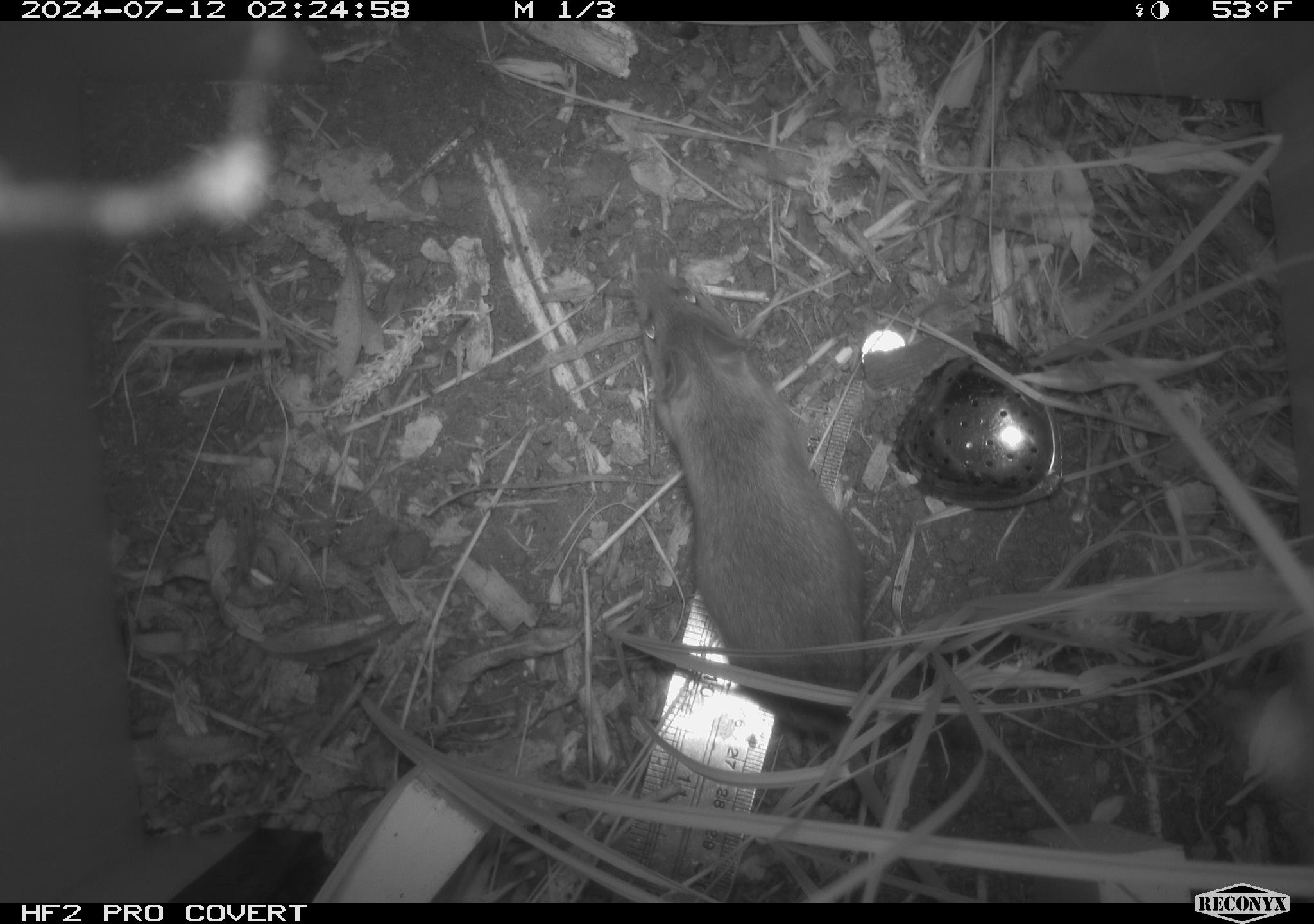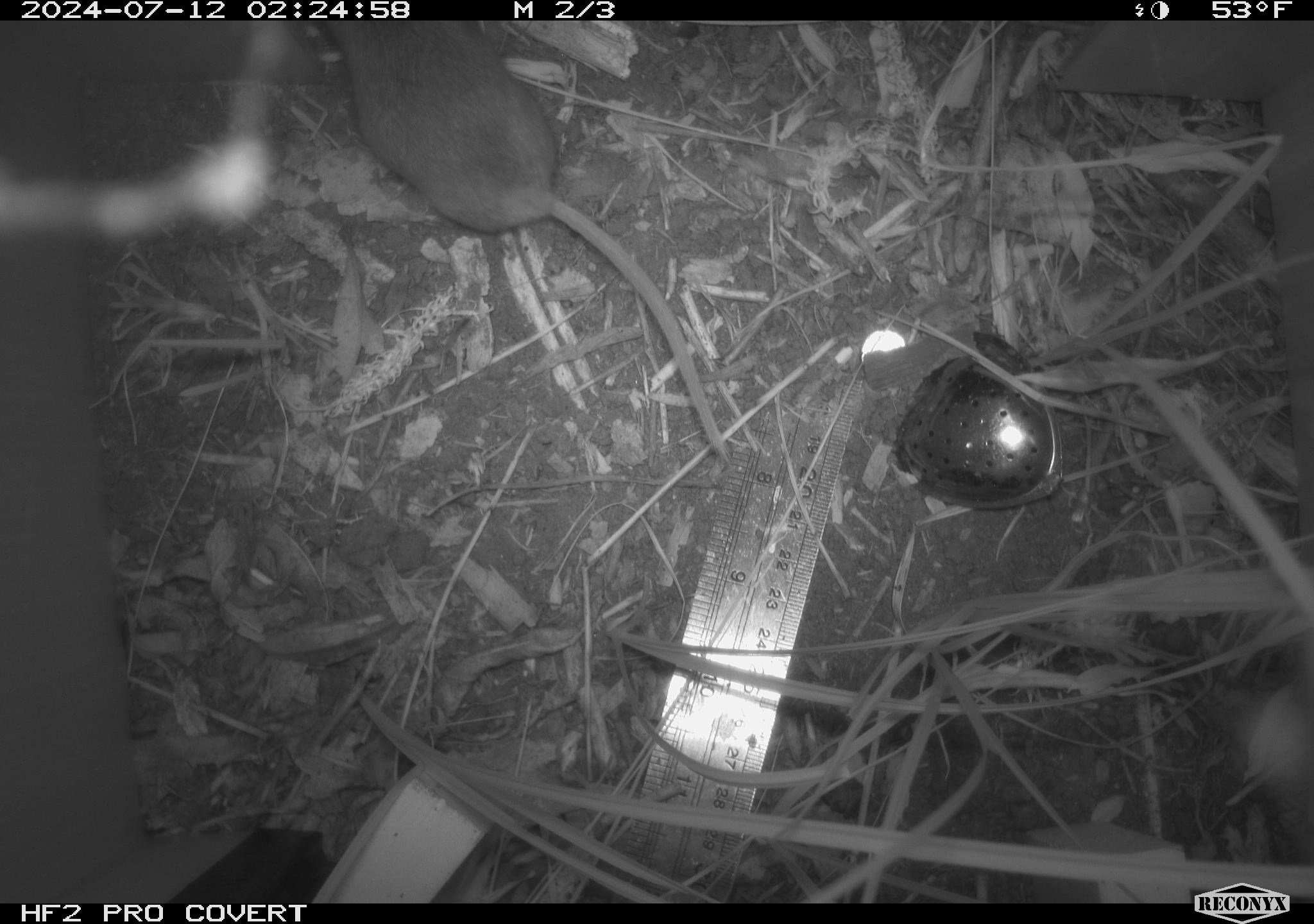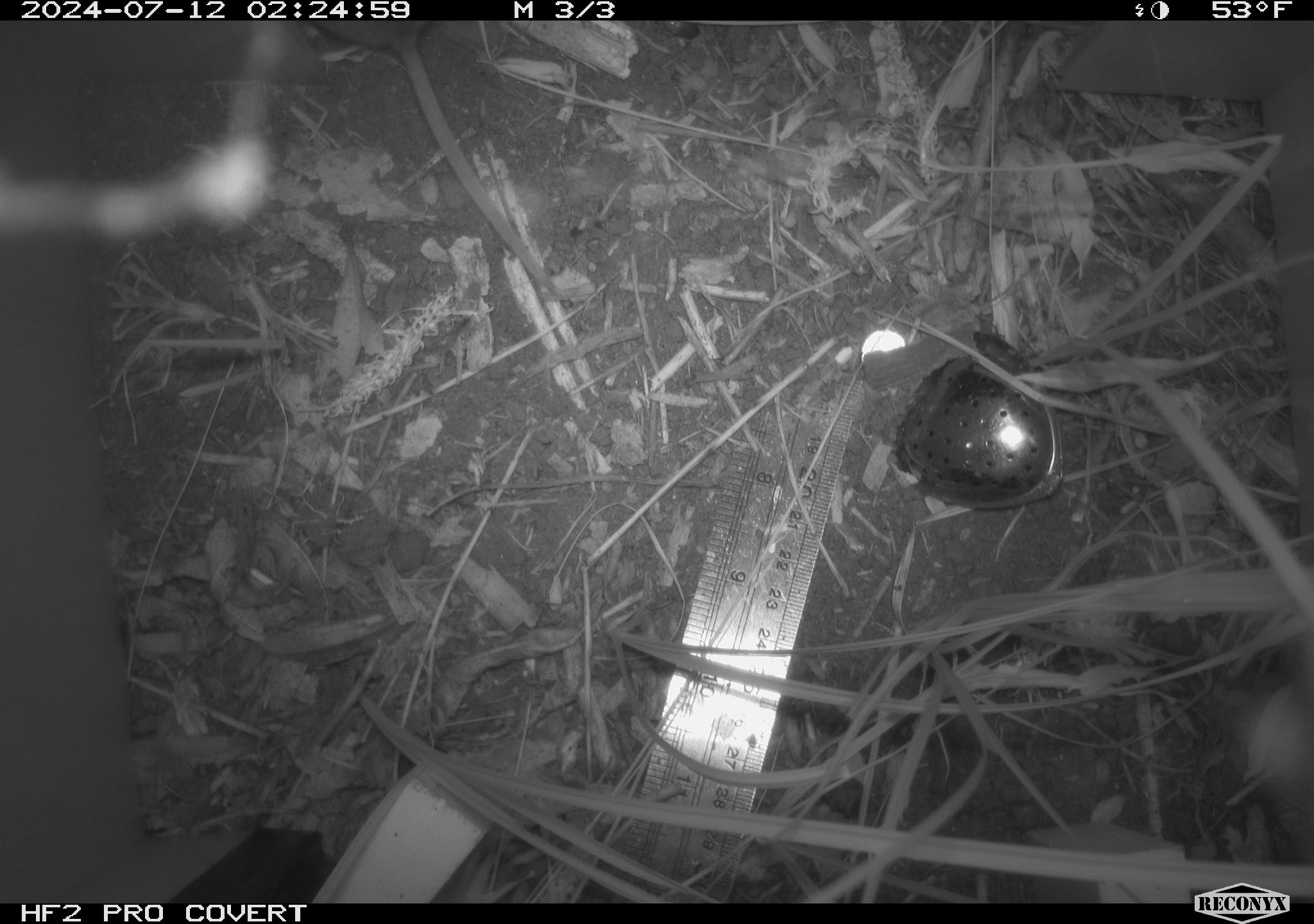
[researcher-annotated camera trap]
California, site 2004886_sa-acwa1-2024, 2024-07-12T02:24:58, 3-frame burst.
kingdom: Animalia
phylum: Chordata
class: Mammalia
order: Rodentia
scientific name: Rodentia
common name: mouse species